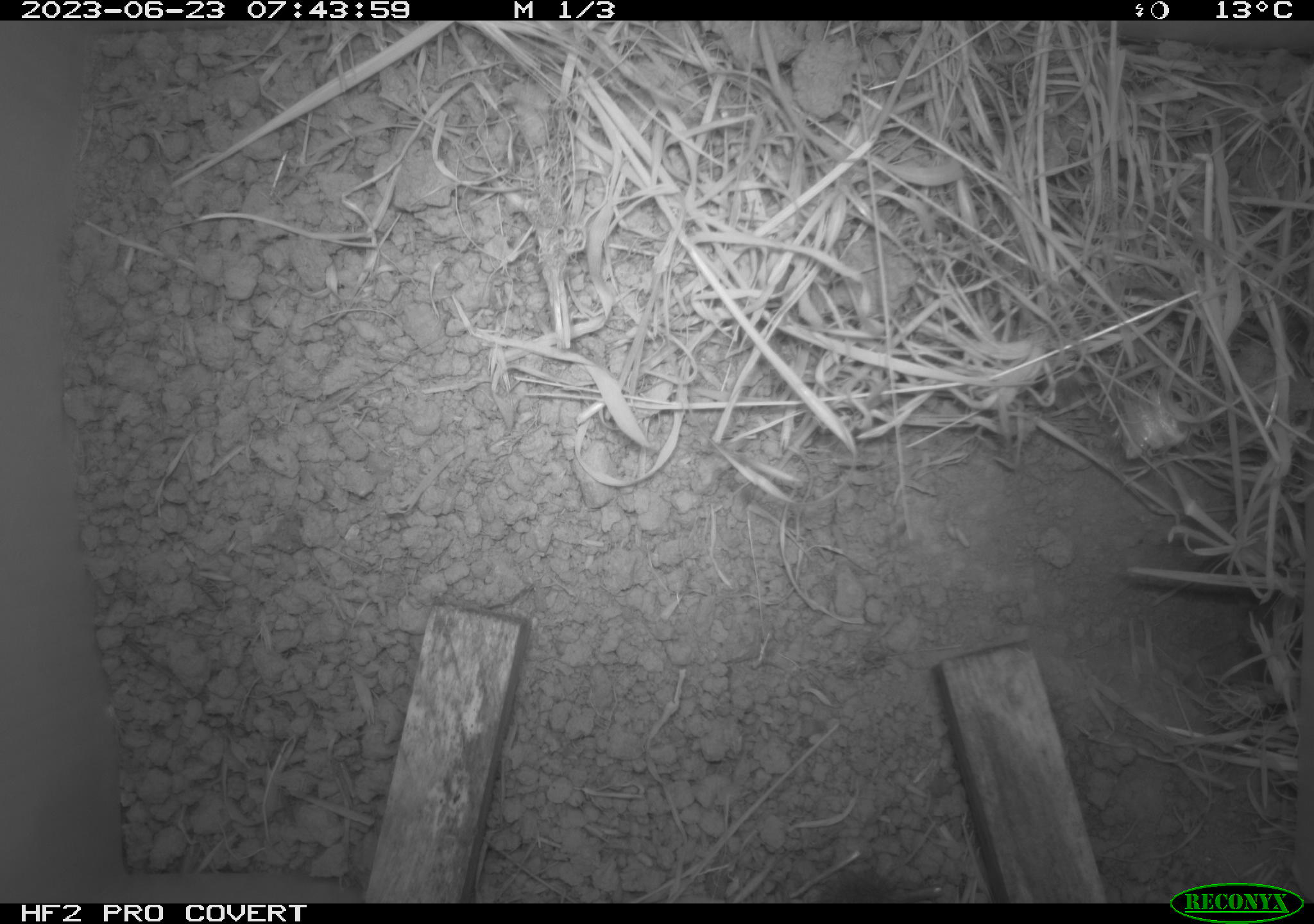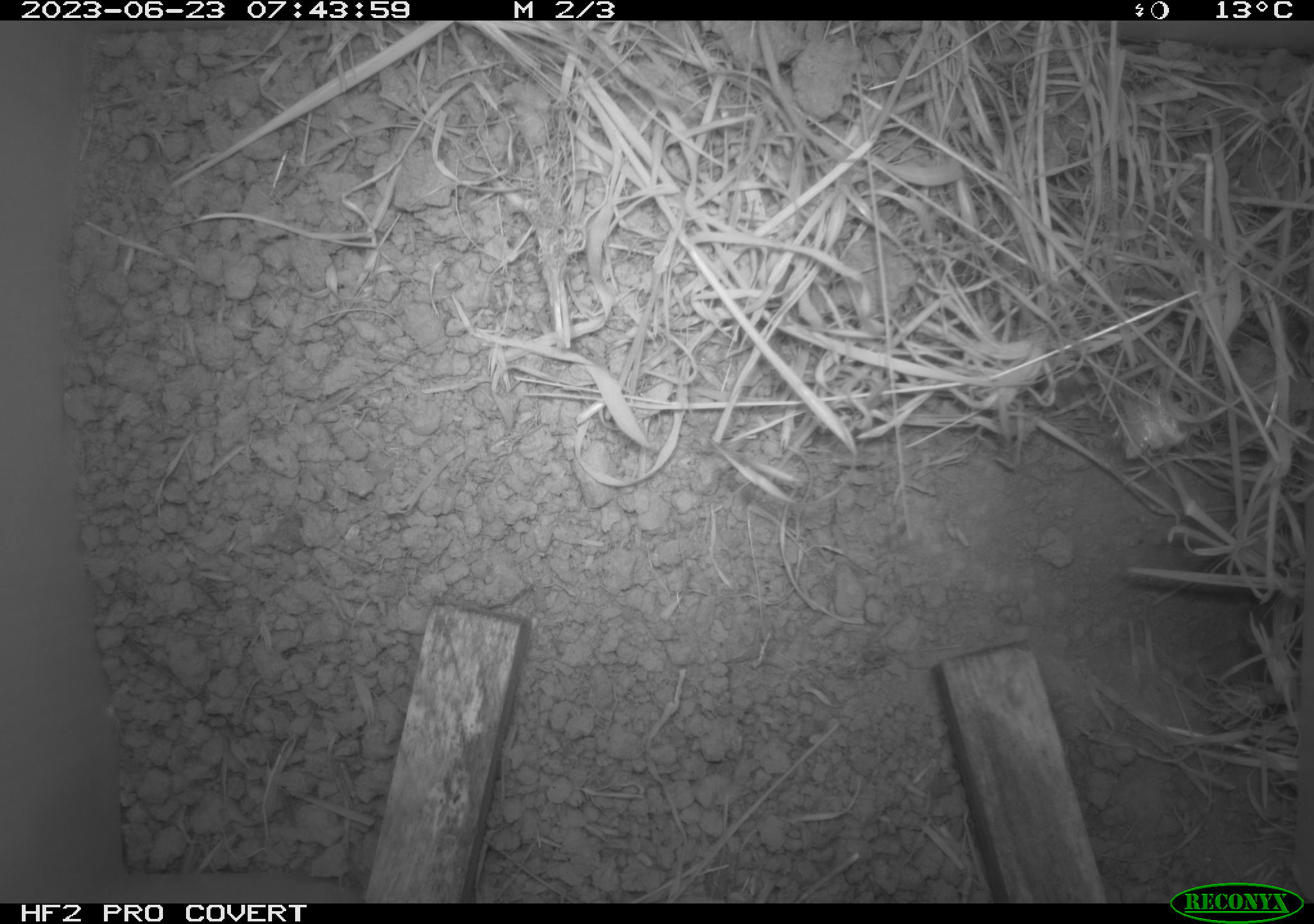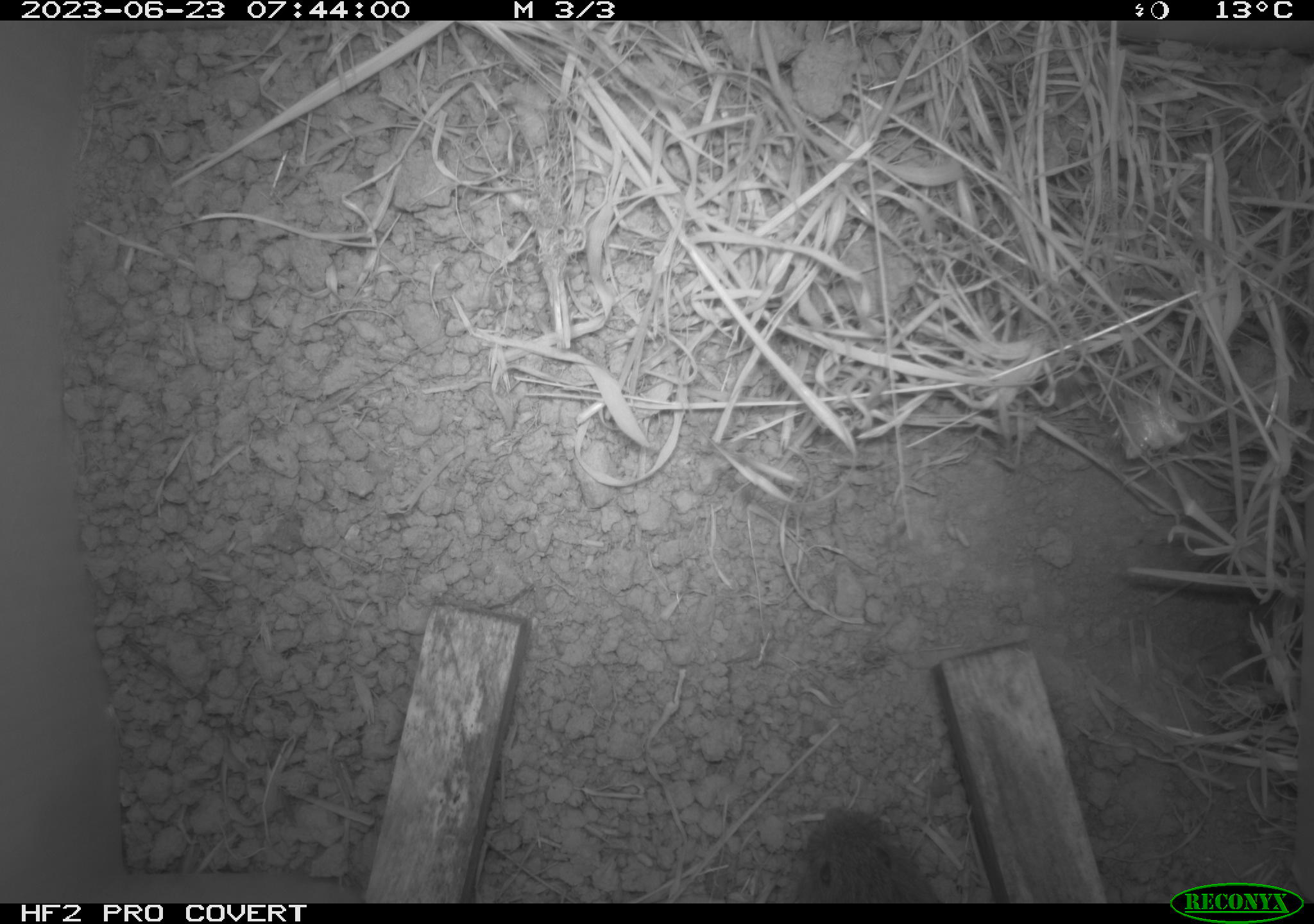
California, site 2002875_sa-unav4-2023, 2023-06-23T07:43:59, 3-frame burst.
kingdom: Animalia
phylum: Chordata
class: Mammalia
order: Rodentia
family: Cricetidae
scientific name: Arvicolinae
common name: voles, lemmings, and muskrats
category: arvicolinae subfamily